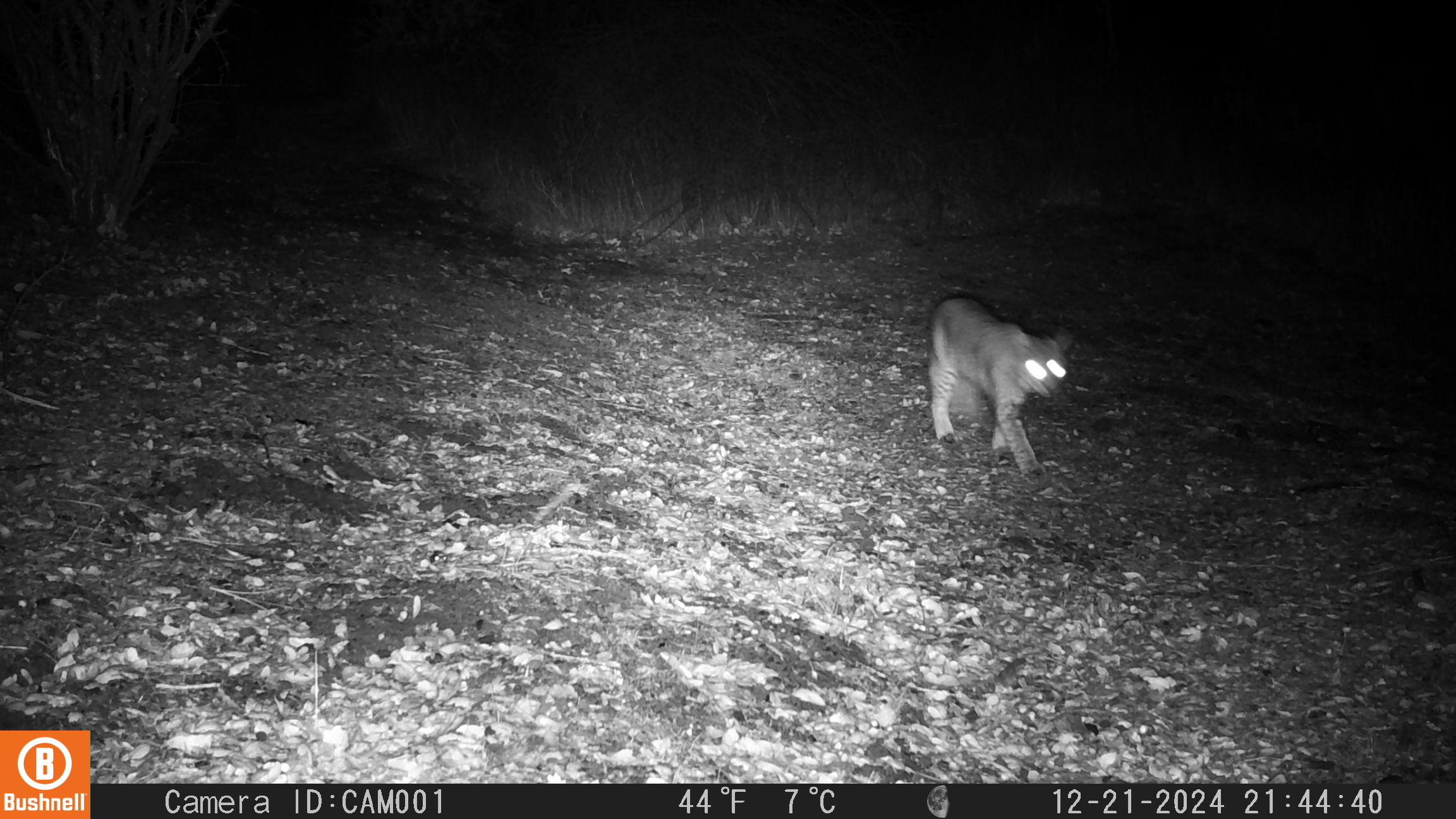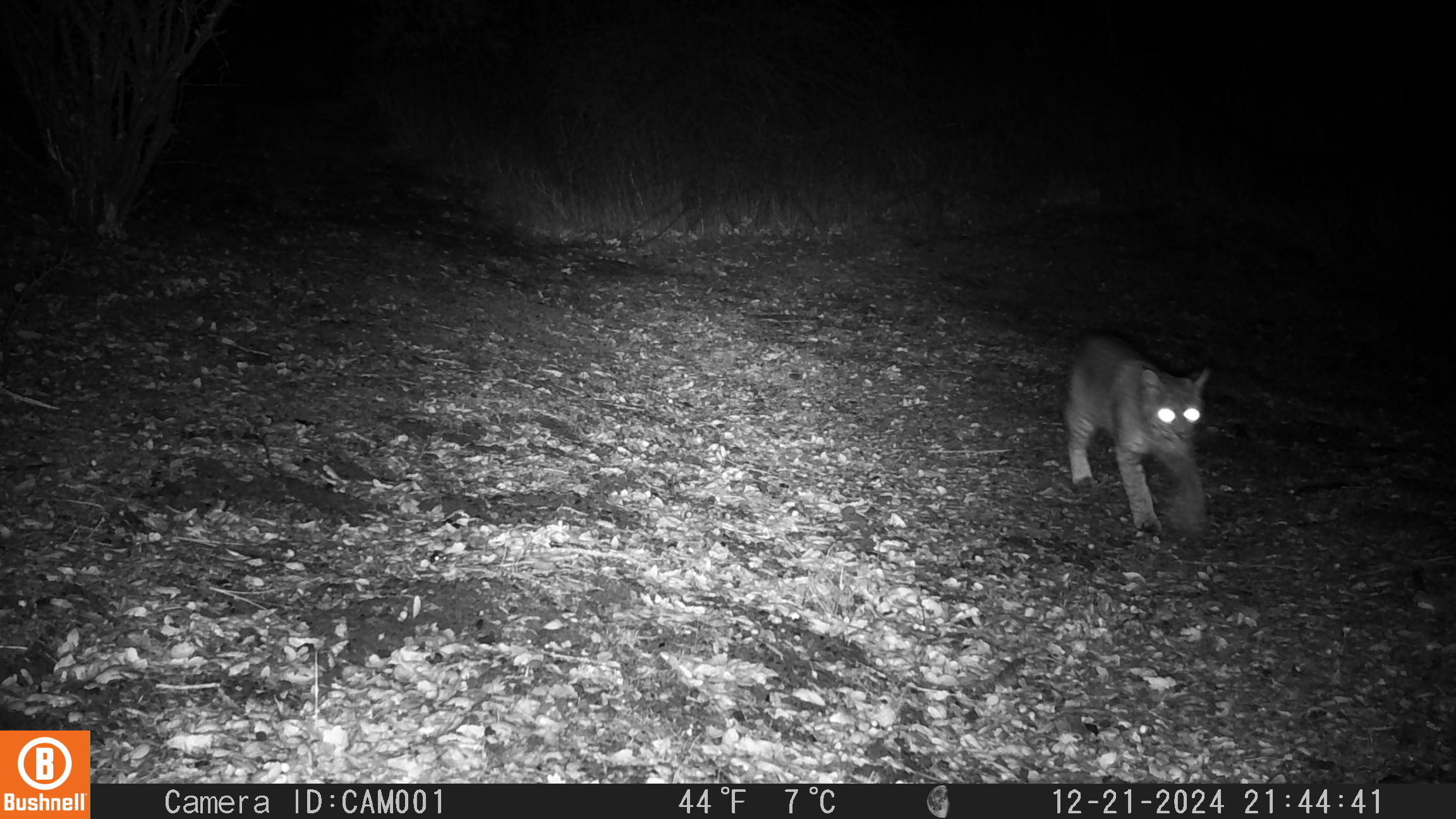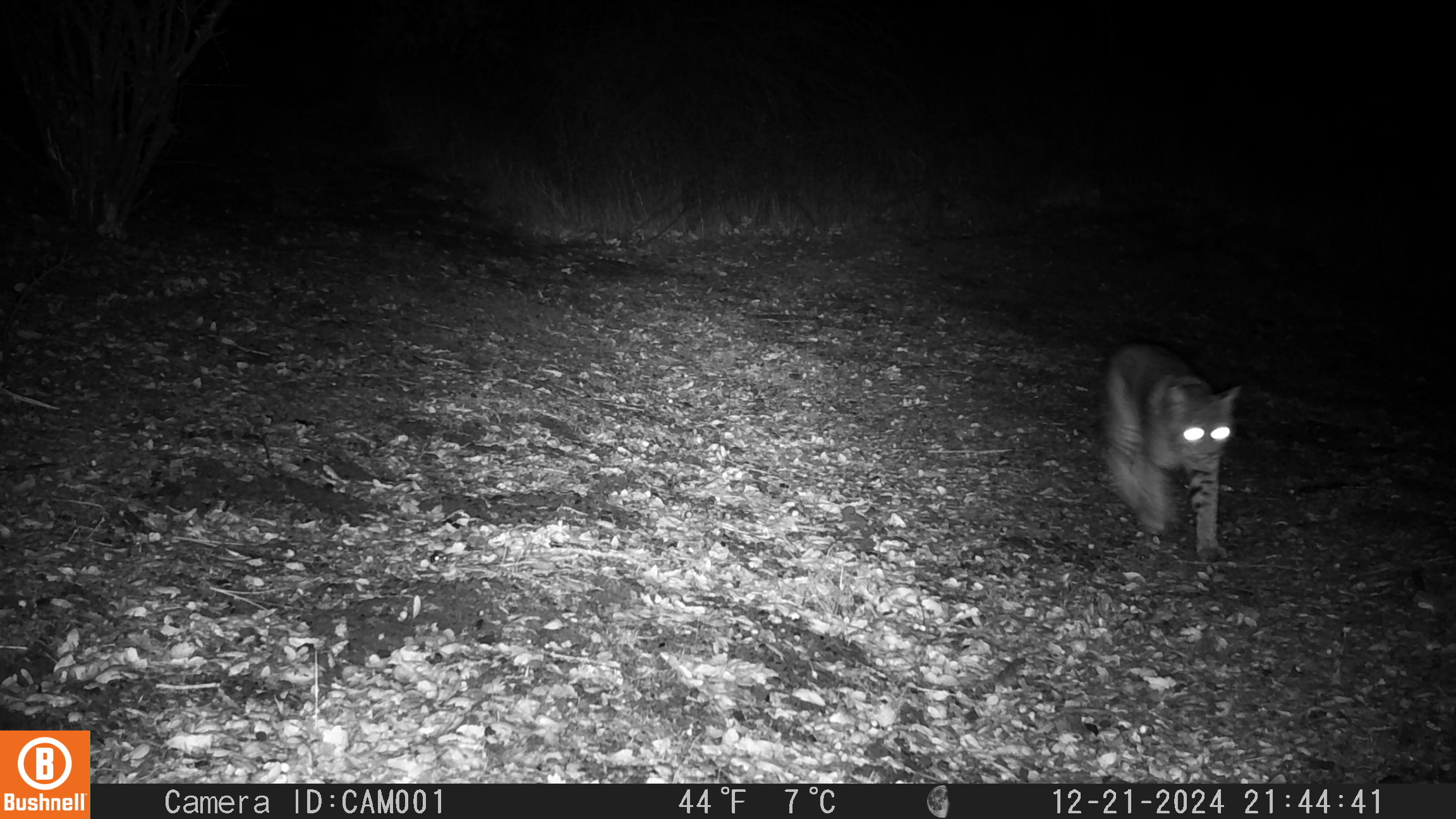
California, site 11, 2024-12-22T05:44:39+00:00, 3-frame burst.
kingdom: Animalia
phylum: Chordata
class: Mammalia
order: Carnivora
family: Felidae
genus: Lynx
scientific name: Lynx rufus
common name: bobcat